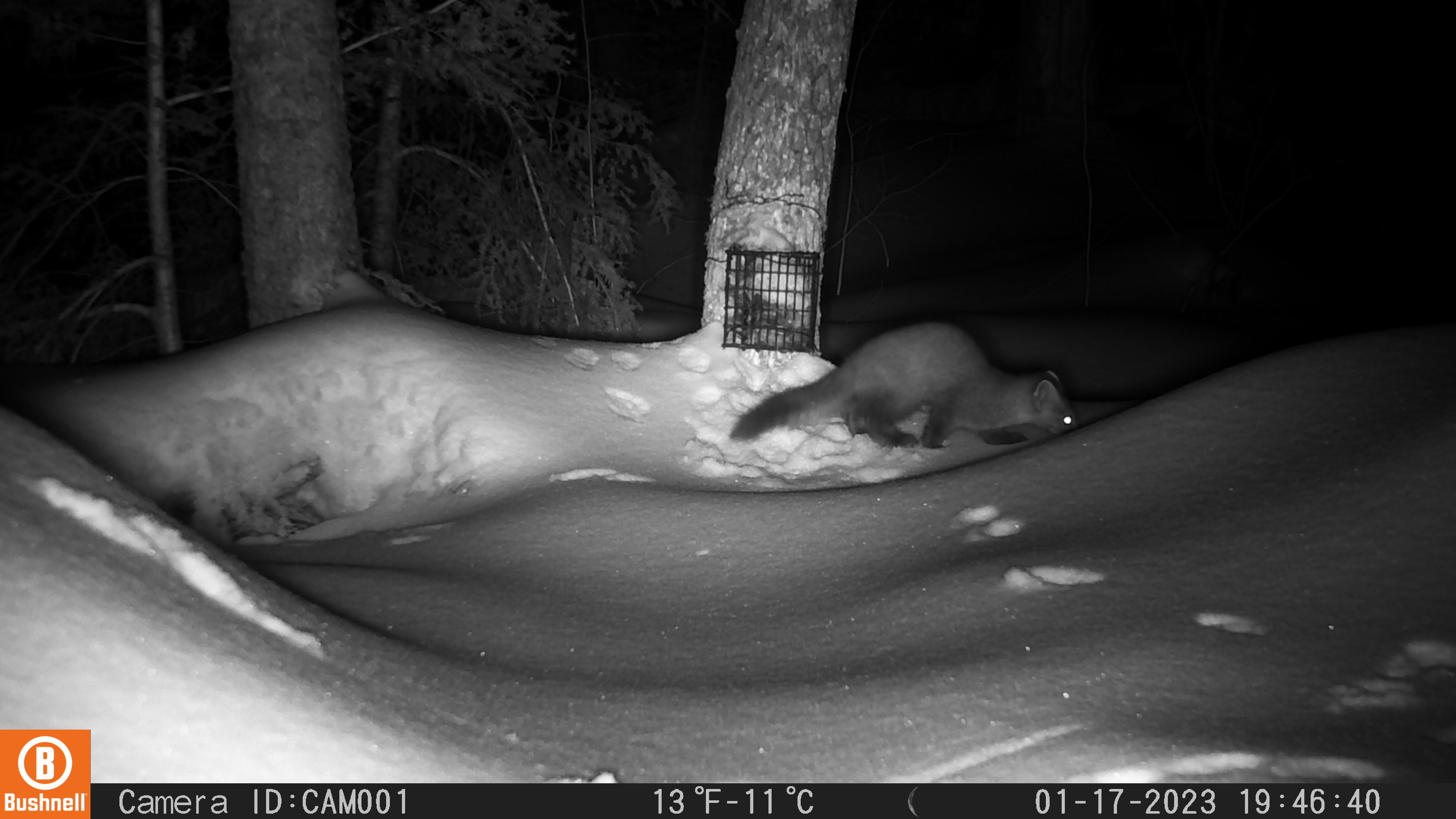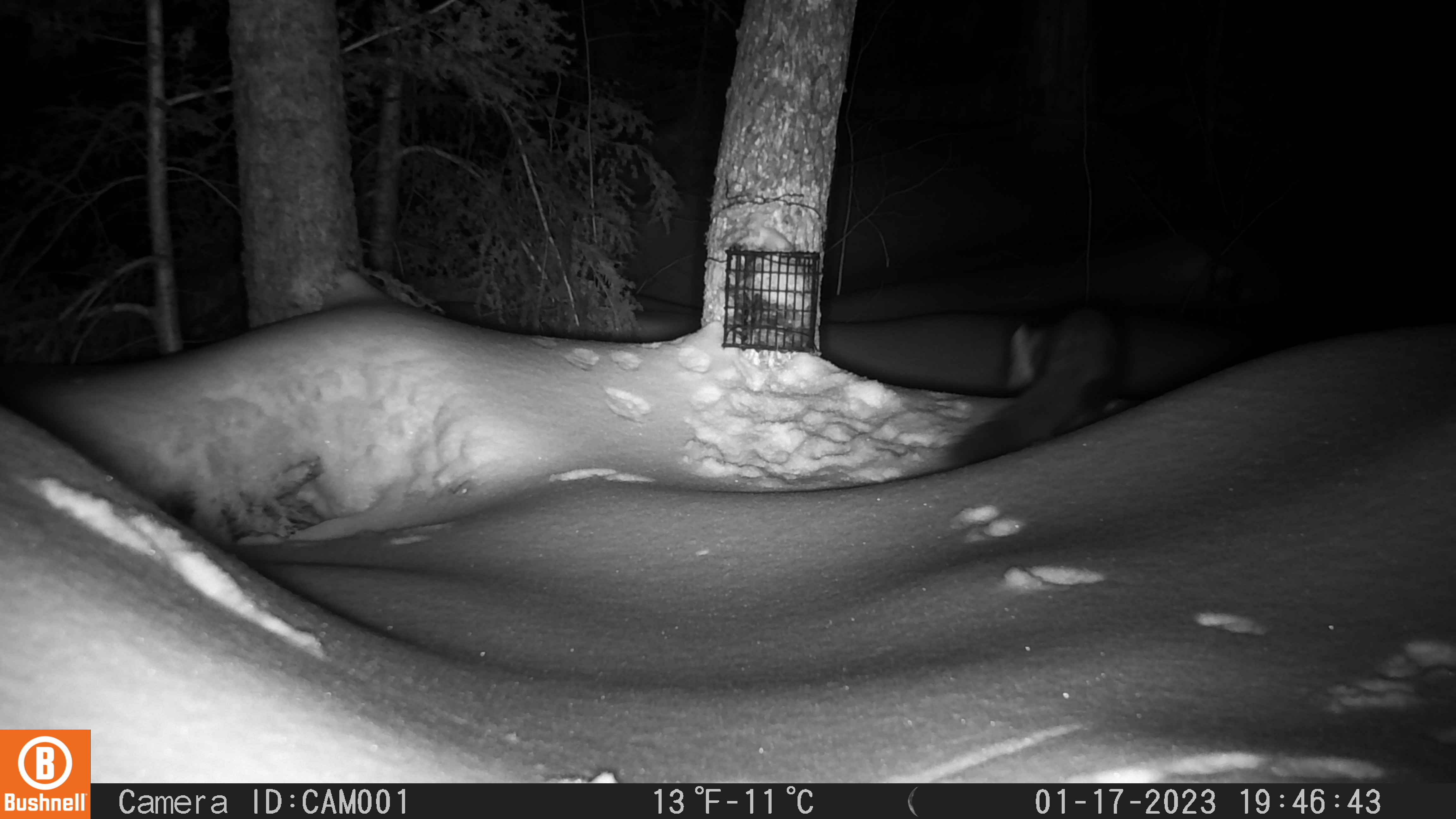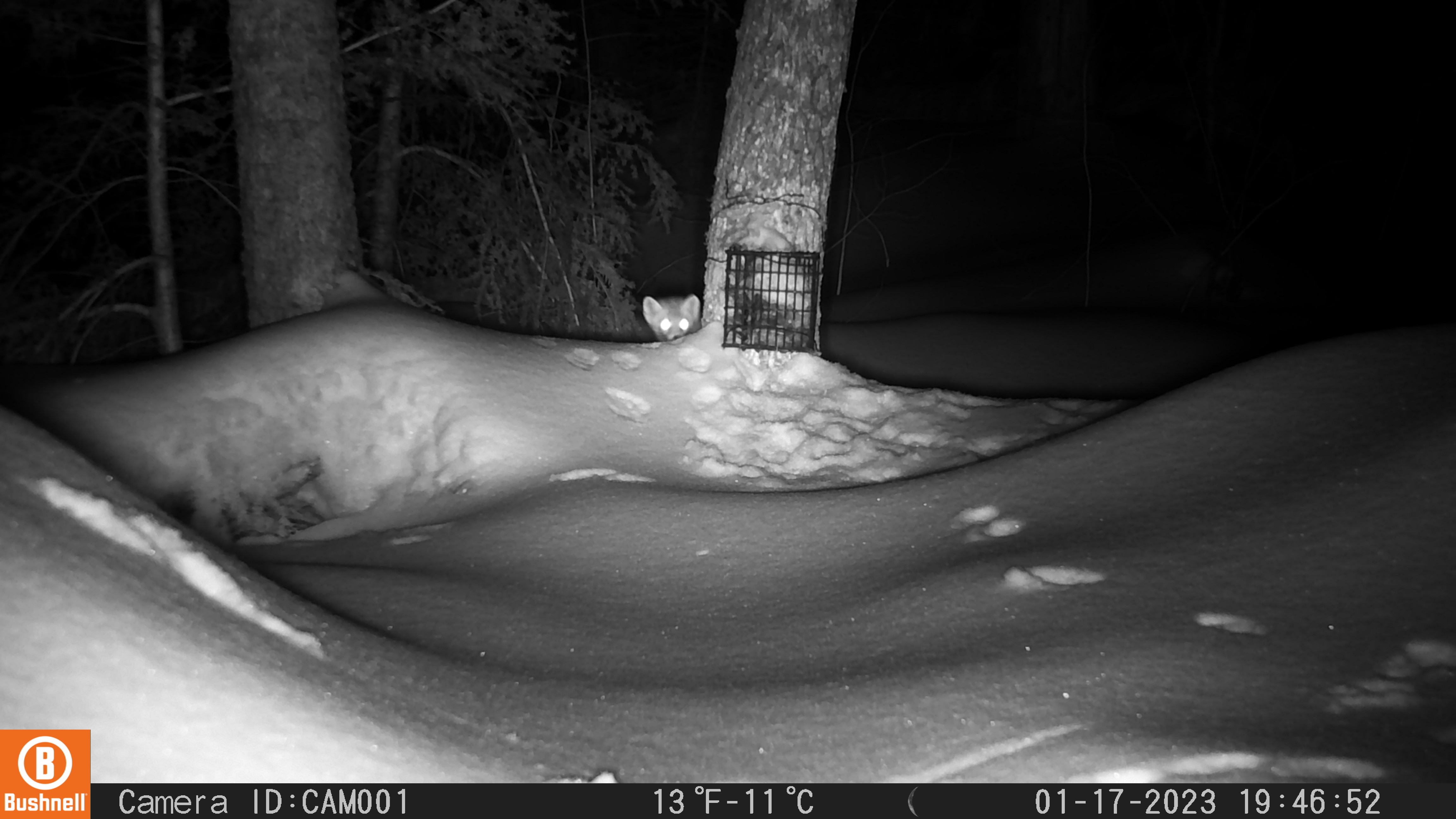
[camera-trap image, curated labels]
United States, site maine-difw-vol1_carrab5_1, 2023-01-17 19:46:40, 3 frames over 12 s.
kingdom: Animalia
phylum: Chordata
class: Mammalia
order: Carnivora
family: Mustelidae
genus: Martes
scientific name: Martes americana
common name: american marten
American marten (Martes americana).